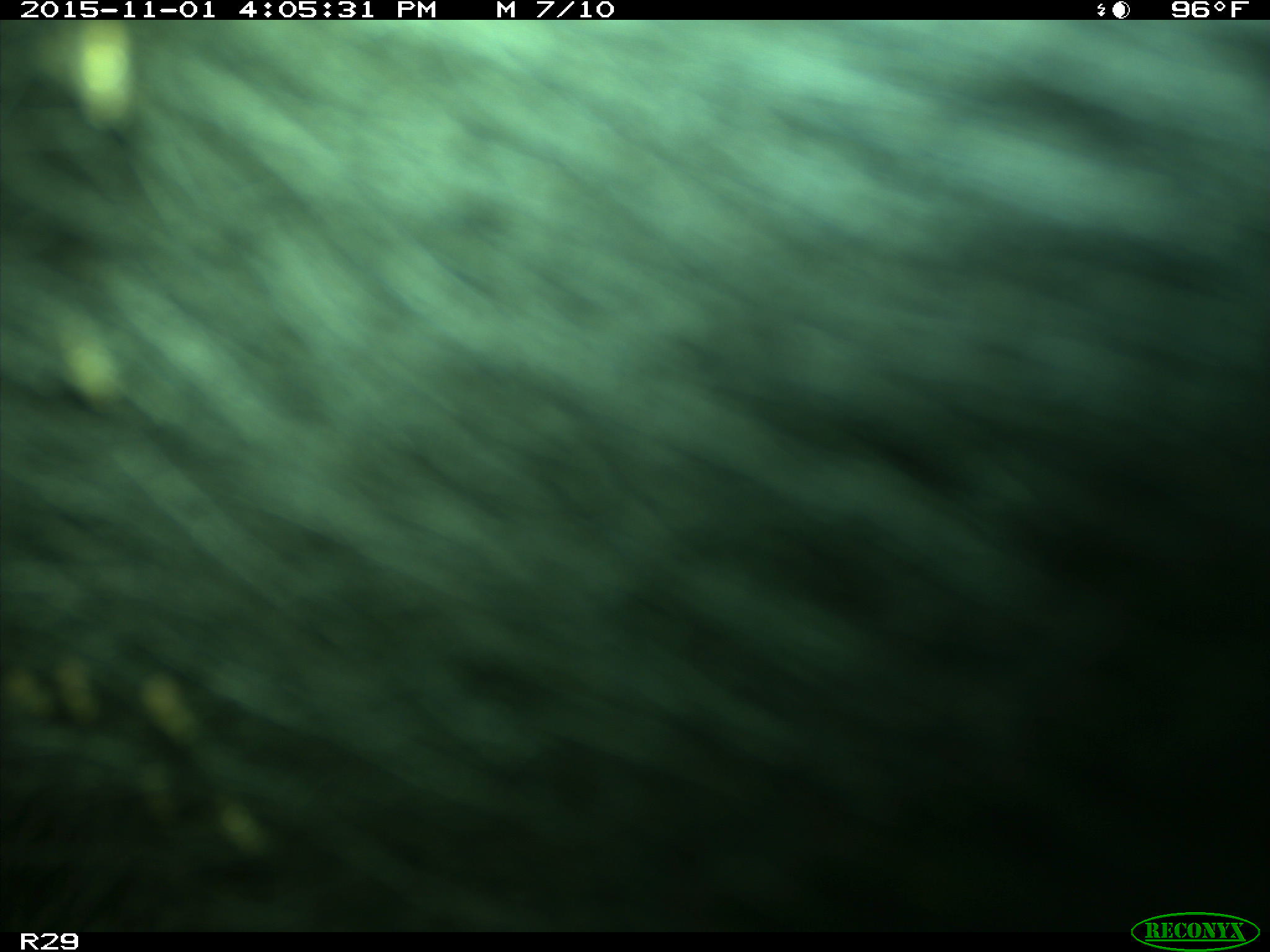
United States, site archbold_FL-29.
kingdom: Animalia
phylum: Chordata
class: Mammalia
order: Artiodactyla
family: Bovidae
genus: Bos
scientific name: Bos taurus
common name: domestic cow